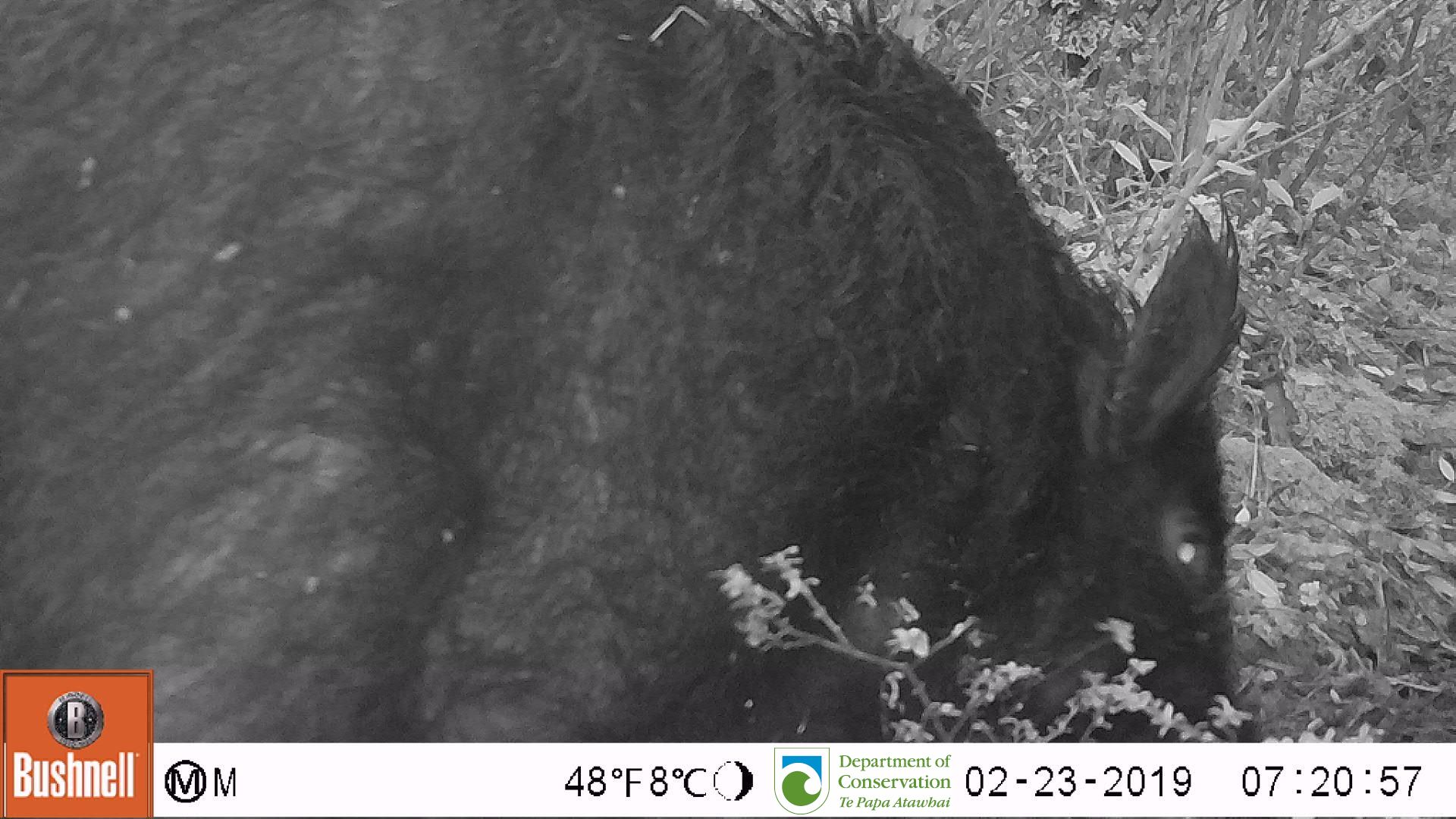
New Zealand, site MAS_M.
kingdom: Animalia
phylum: Chordata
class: Mammalia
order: Artiodactyla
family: Suidae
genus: Sus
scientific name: Sus scrofa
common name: pig